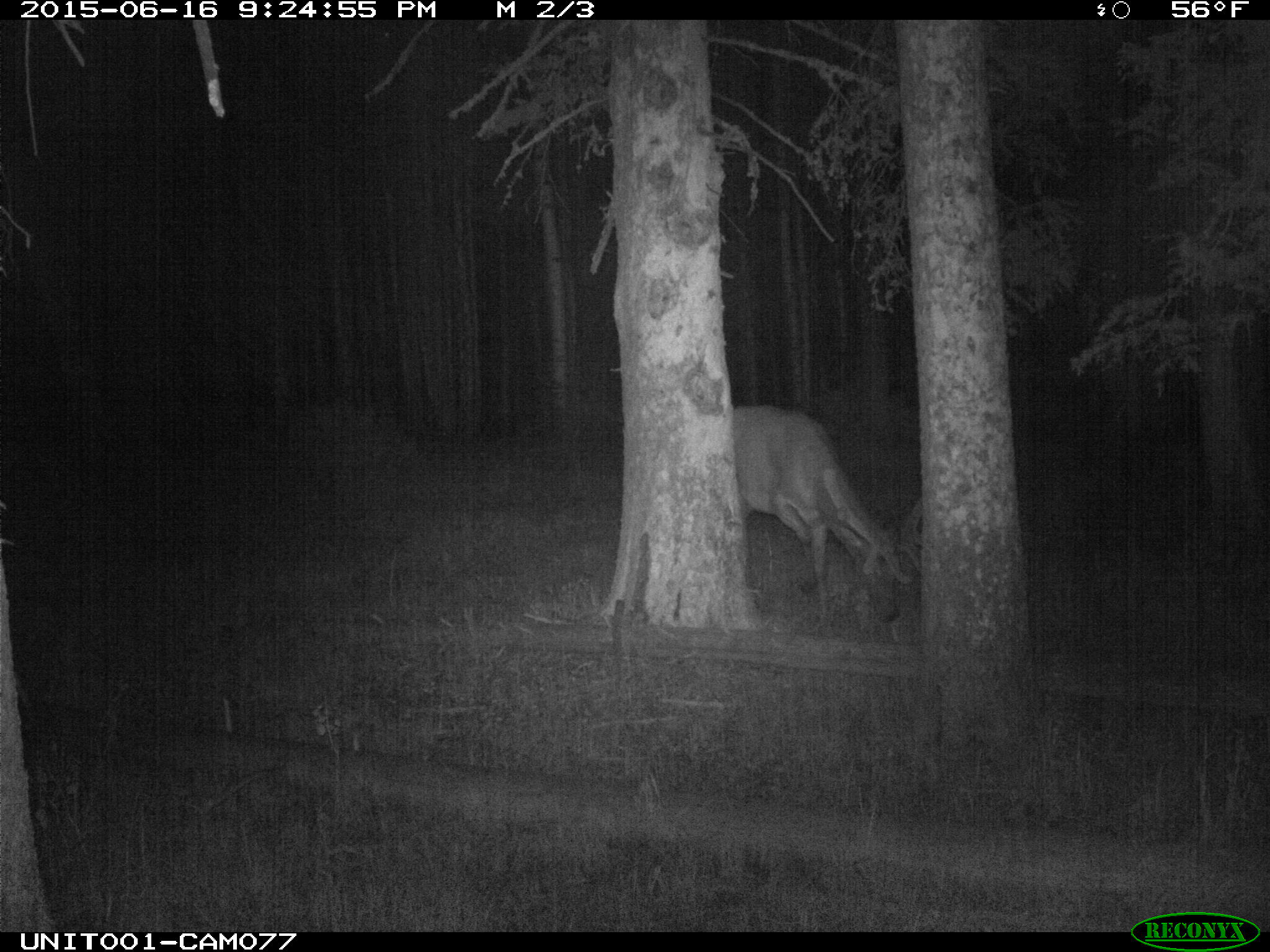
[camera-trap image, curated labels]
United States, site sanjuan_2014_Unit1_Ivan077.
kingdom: Animalia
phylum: Chordata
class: Mammalia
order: Artiodactyla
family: Cervidae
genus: Cervus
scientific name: Cervus elaphus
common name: red deer